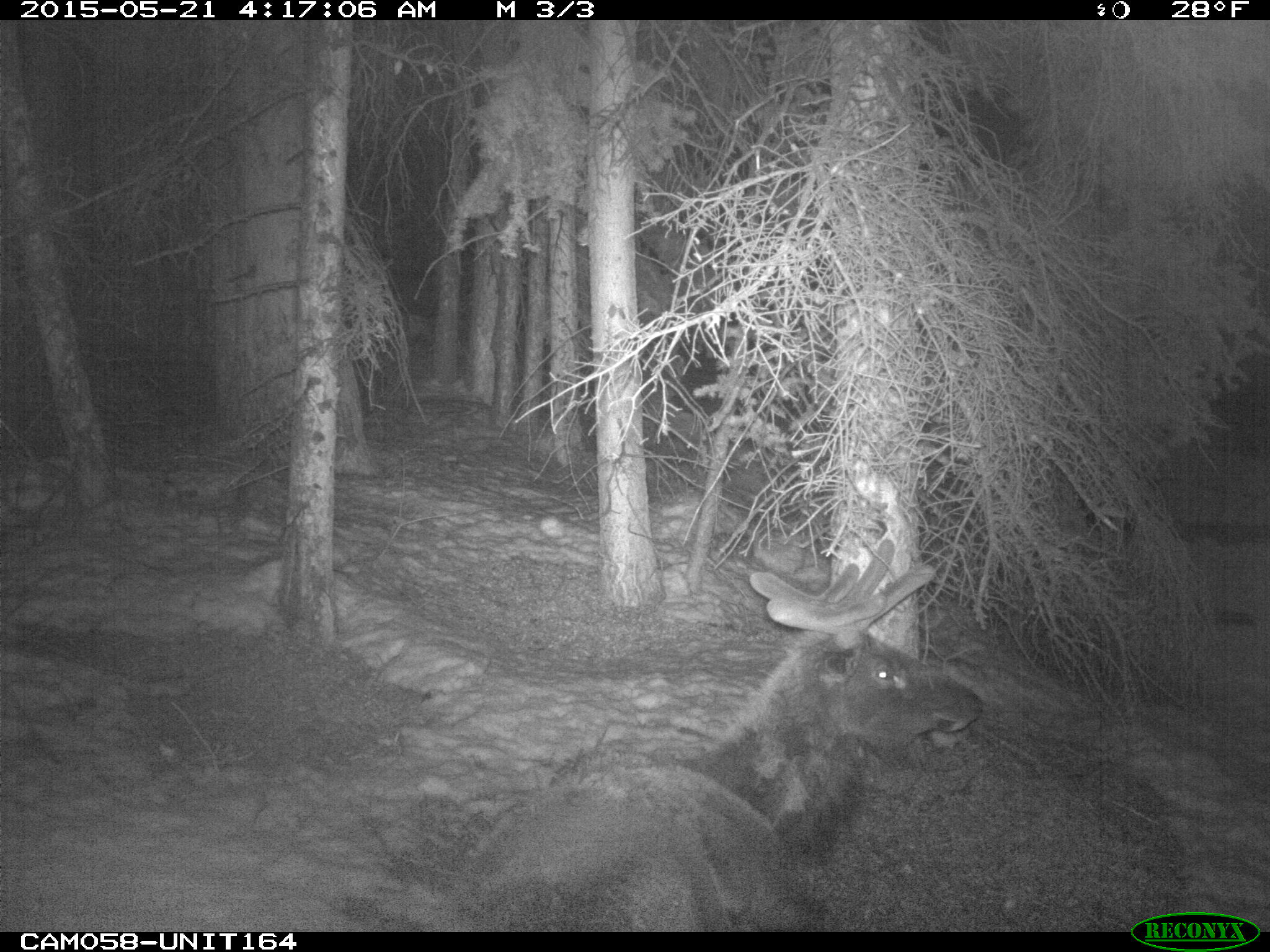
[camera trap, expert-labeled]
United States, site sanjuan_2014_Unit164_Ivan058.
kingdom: Animalia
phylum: Chordata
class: Mammalia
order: Artiodactyla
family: Cervidae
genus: Cervus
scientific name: Cervus elaphus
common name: red deer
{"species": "Cervus elaphus (red deer)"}